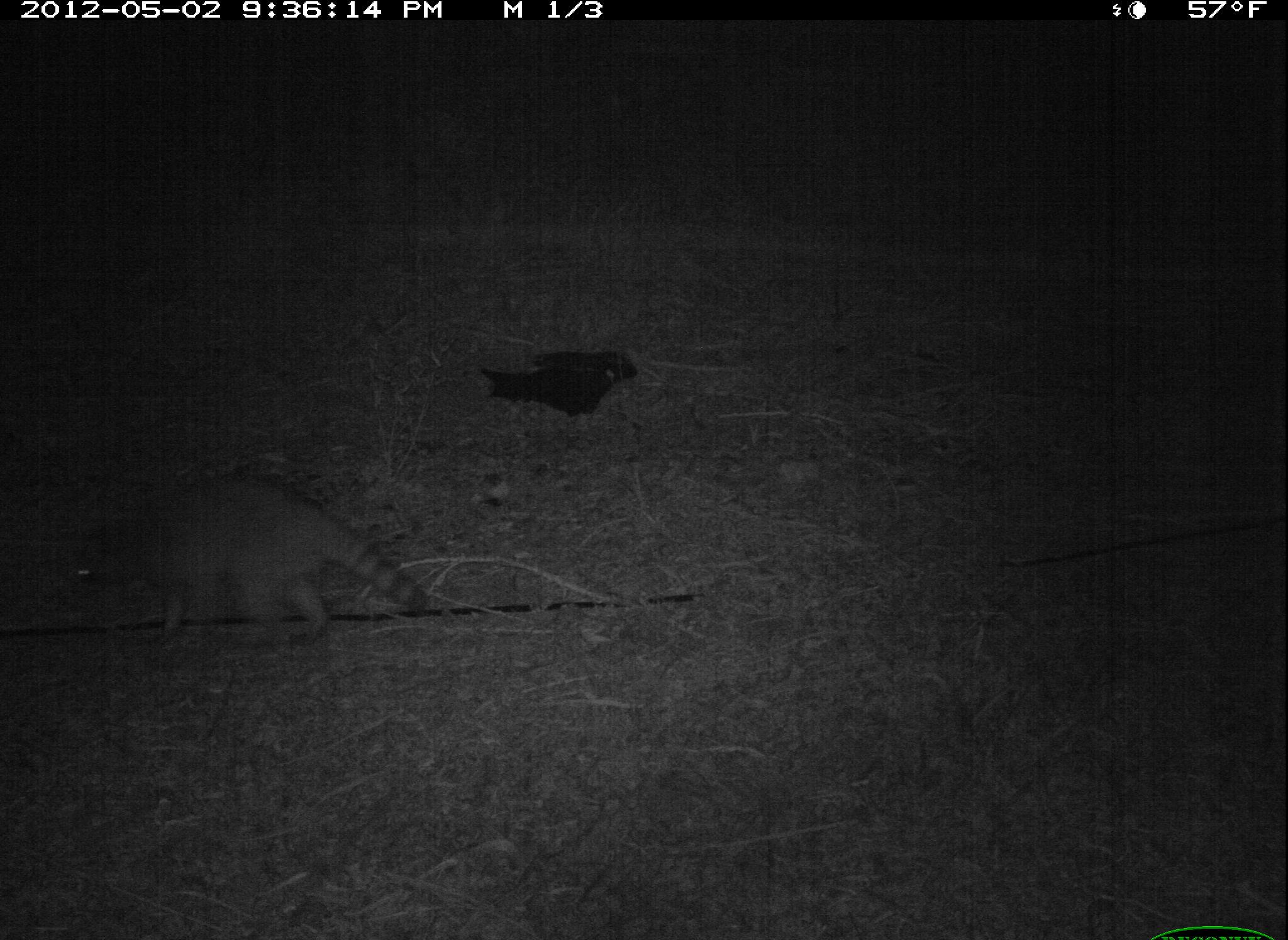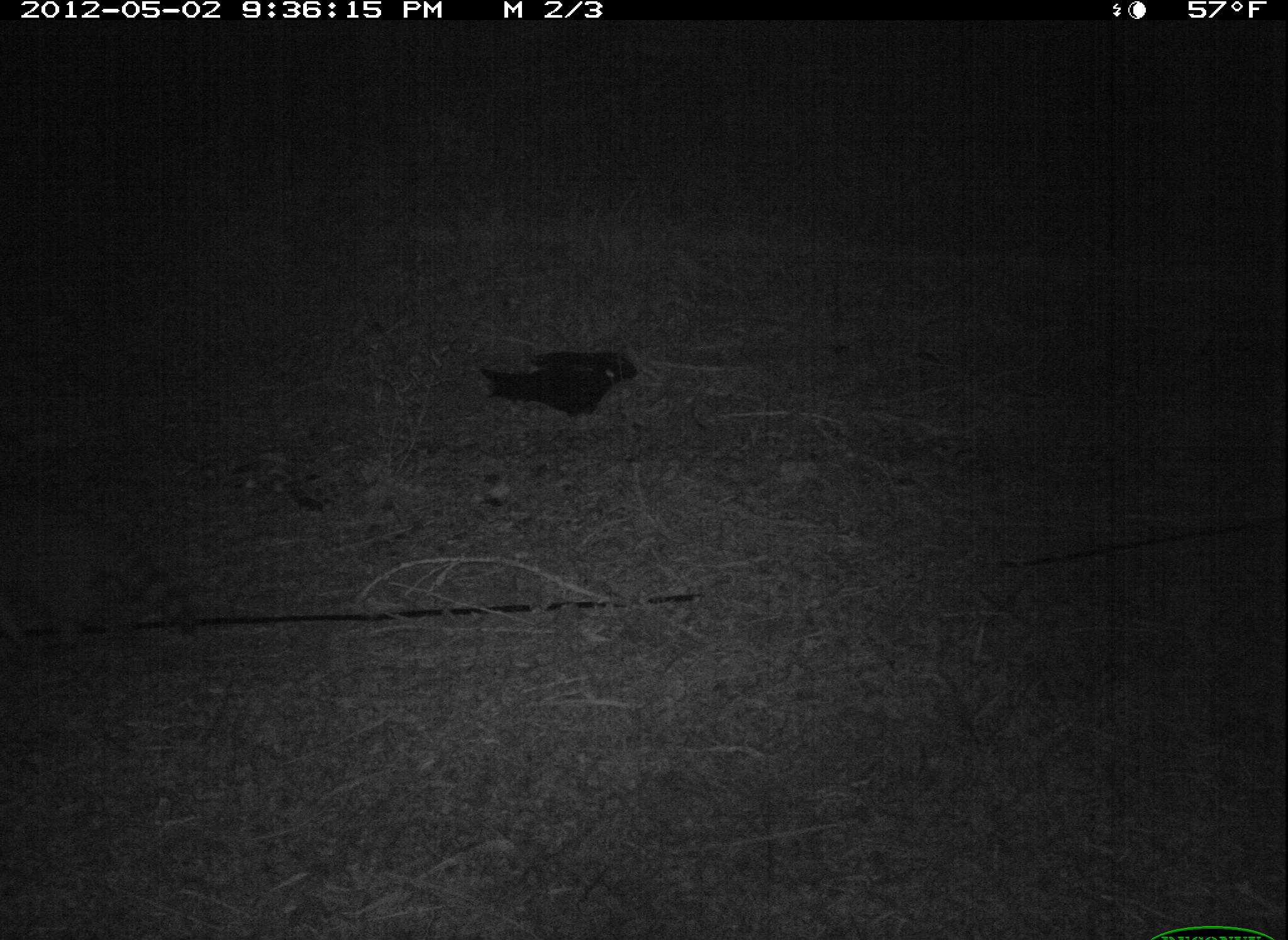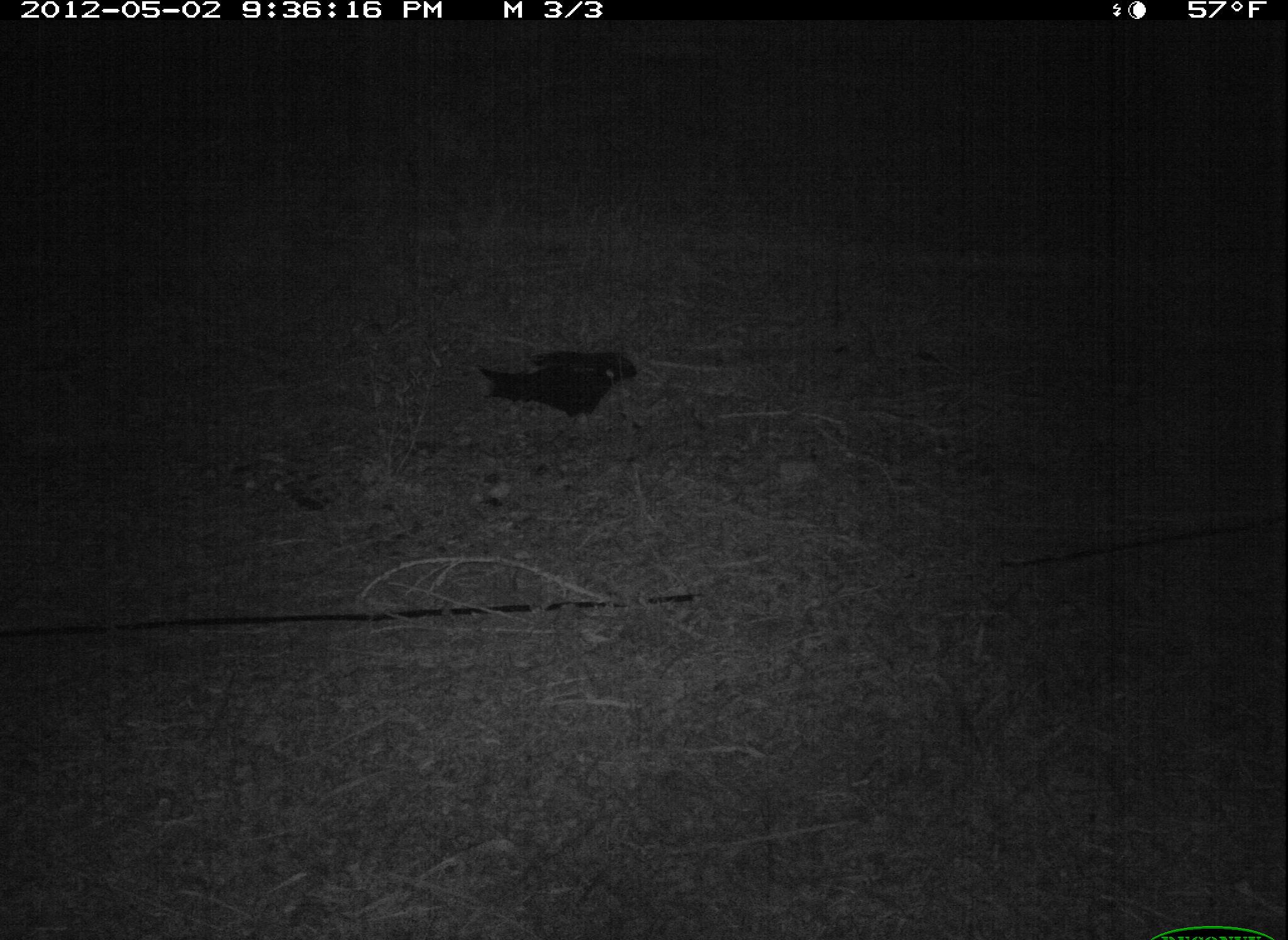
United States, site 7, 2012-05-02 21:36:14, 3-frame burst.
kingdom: Animalia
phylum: Chordata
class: Mammalia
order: Carnivora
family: Procyonidae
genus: Procyon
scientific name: Procyon lotor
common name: raccoon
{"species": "raccoon (Procyon lotor)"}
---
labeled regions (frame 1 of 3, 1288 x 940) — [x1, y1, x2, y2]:
raccoon: [48, 459, 438, 656]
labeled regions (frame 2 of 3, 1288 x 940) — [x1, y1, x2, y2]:
raccoon: [2, 488, 211, 657]